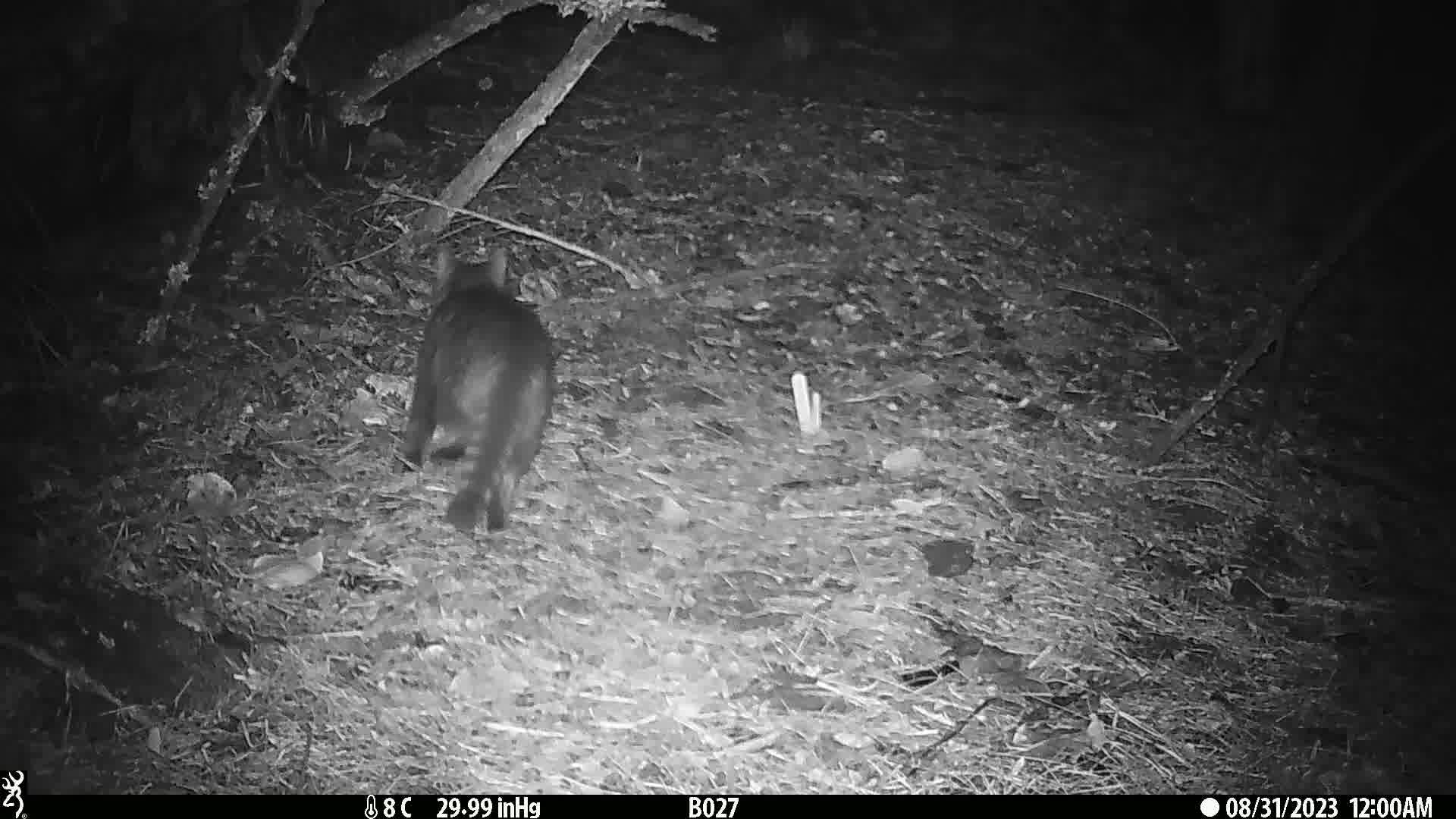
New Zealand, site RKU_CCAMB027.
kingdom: Animalia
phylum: Chordata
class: Mammalia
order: Carnivora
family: Felidae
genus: Felis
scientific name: Felis catus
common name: domestic cat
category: cat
Cat (domestic cat) (Felis catus).